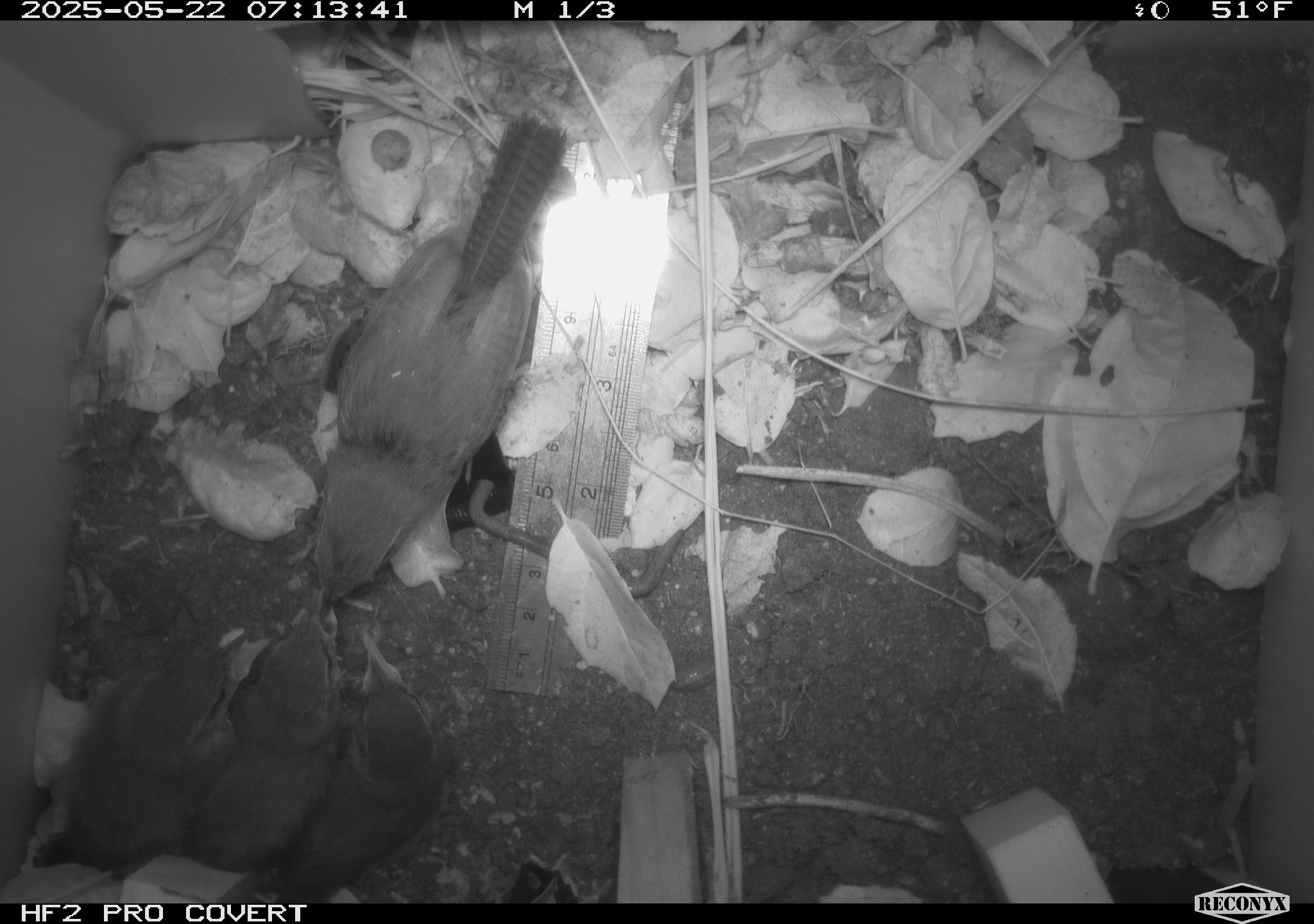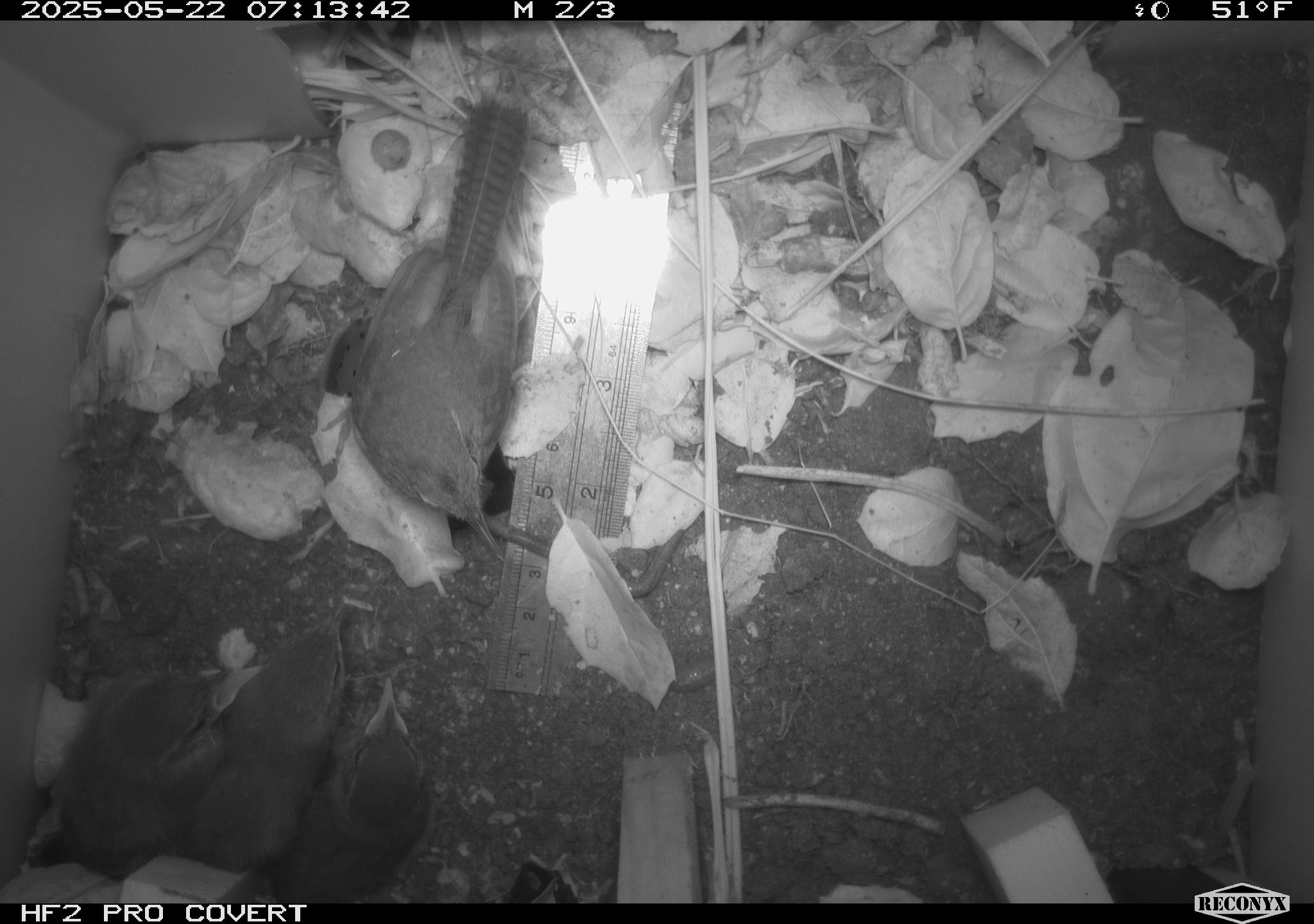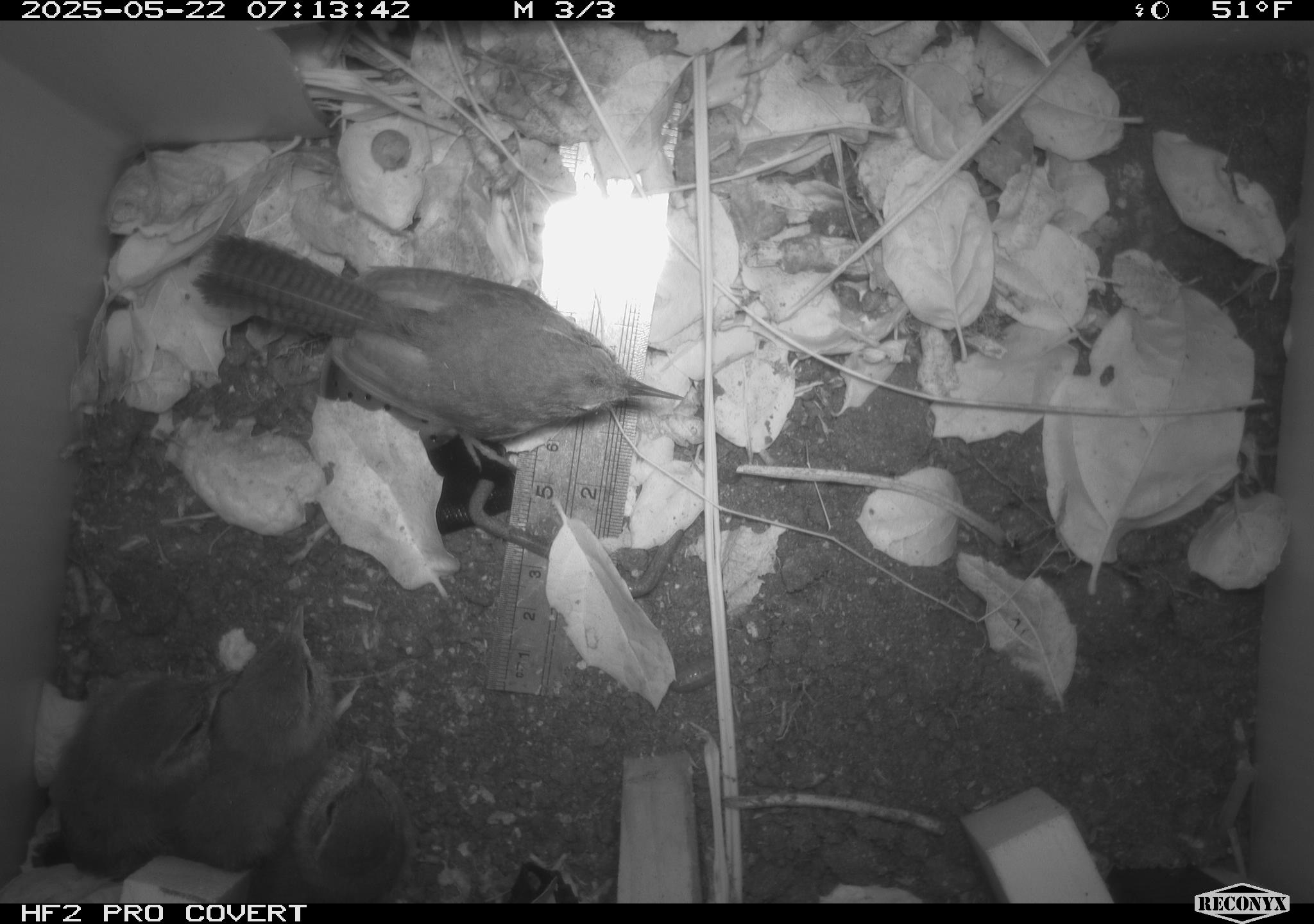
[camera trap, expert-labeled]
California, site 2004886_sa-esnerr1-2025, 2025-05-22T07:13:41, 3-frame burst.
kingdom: Animalia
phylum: Chordata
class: Aves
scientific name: Aves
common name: bird